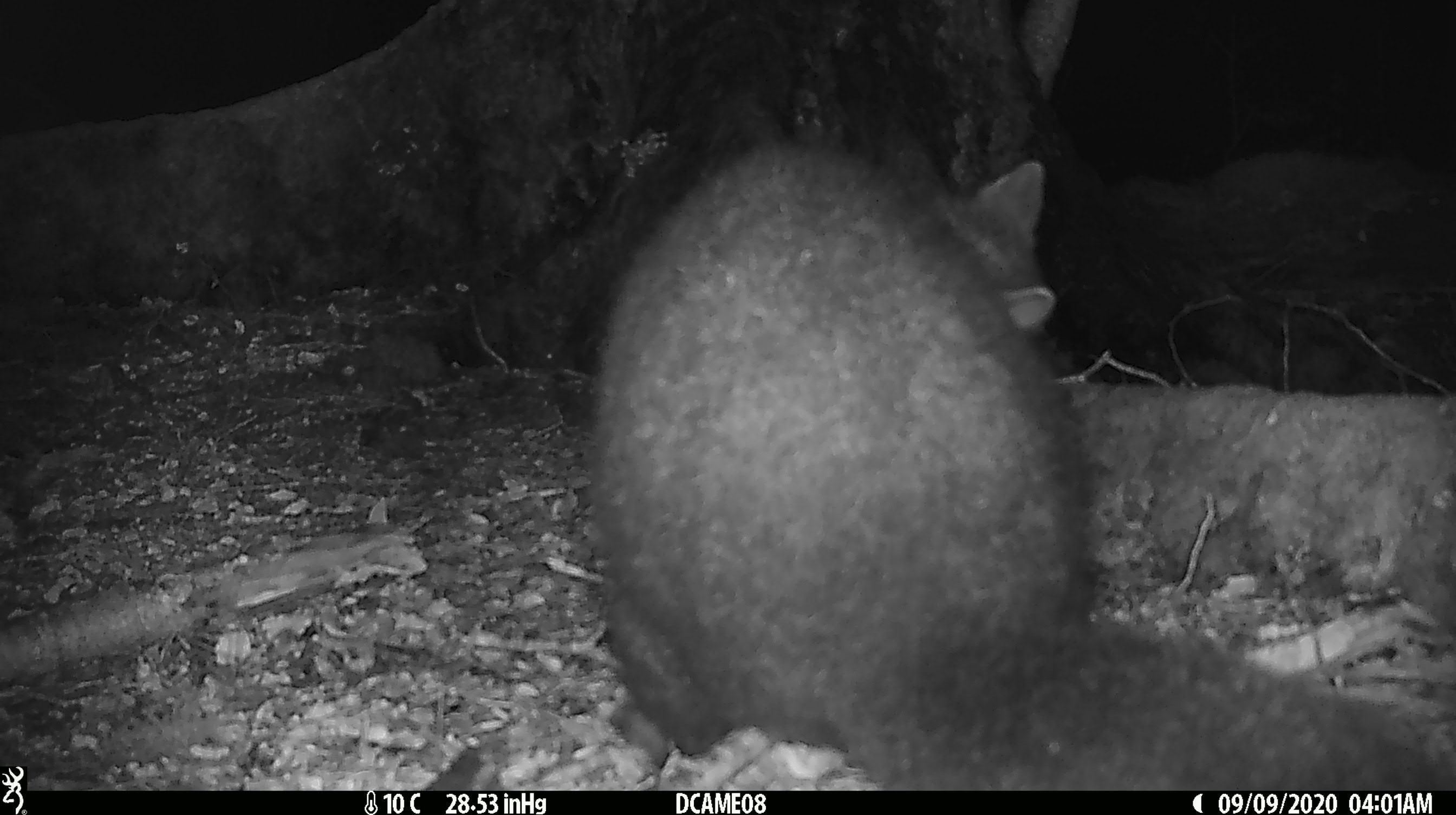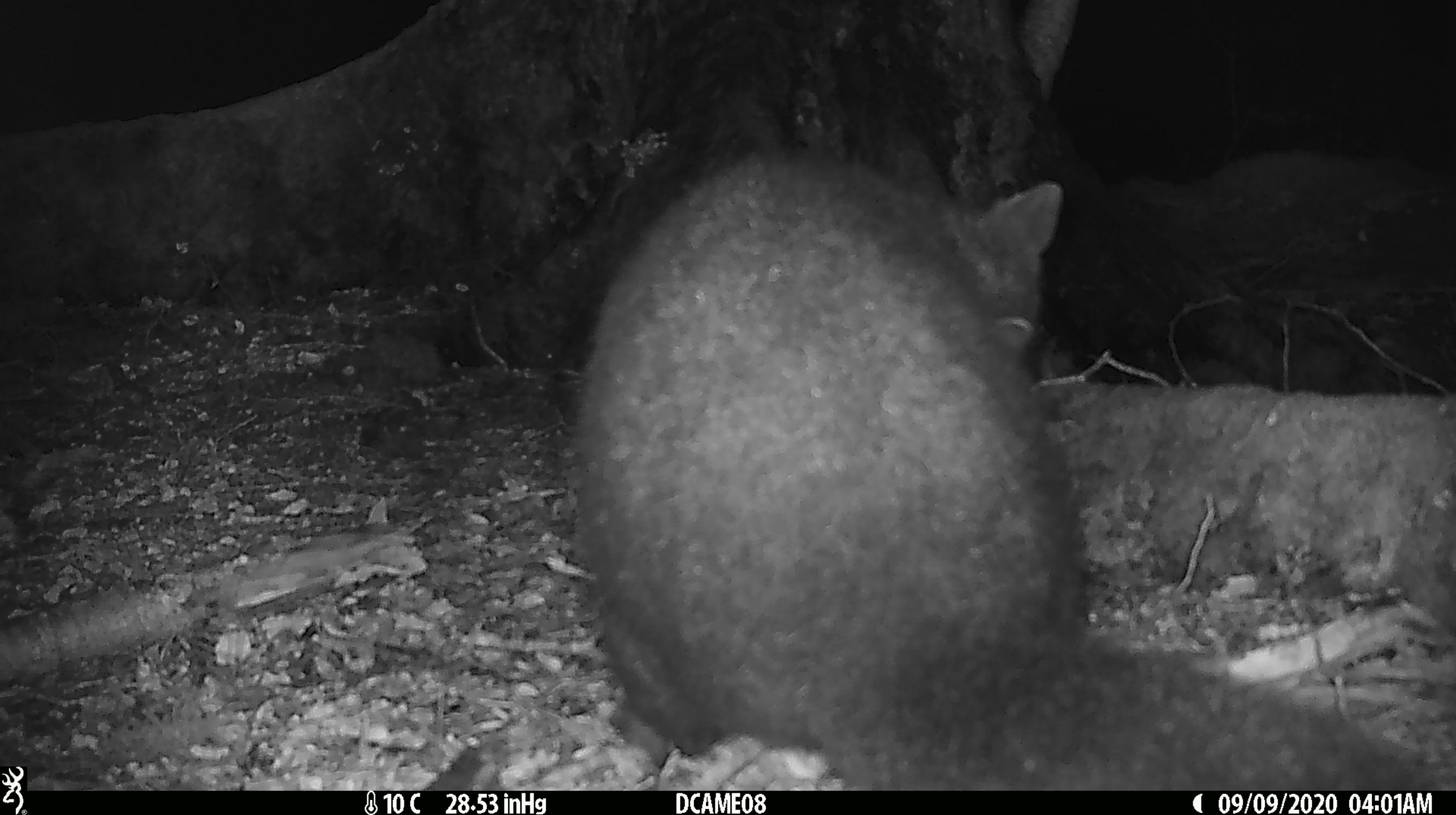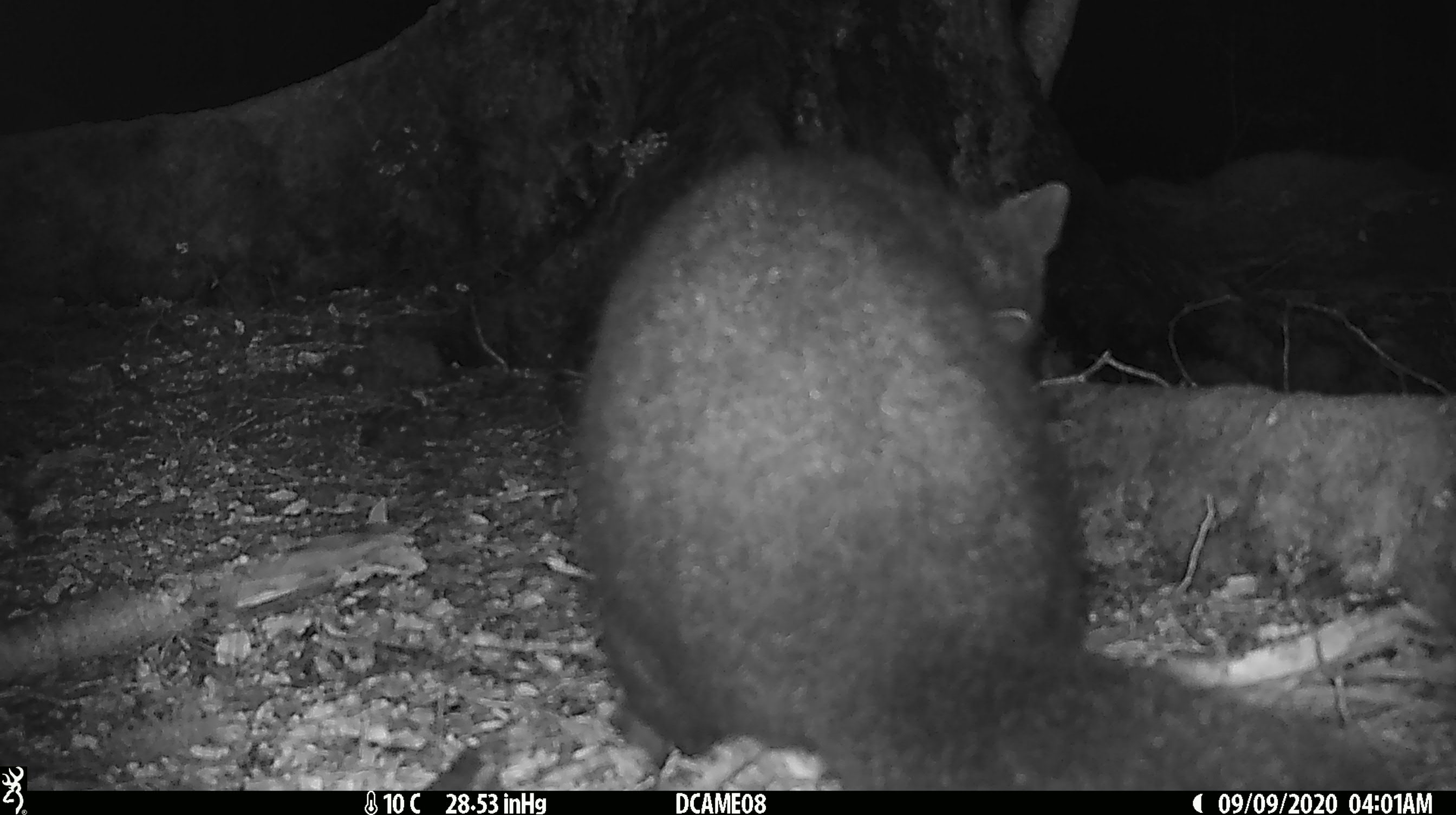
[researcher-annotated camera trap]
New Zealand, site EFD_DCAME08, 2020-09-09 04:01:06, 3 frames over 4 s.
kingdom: Animalia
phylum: Chordata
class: Mammalia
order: Diprotodontia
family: Phalangeridae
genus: Trichosurus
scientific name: Trichosurus vulpecula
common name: common brushtail possum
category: possum